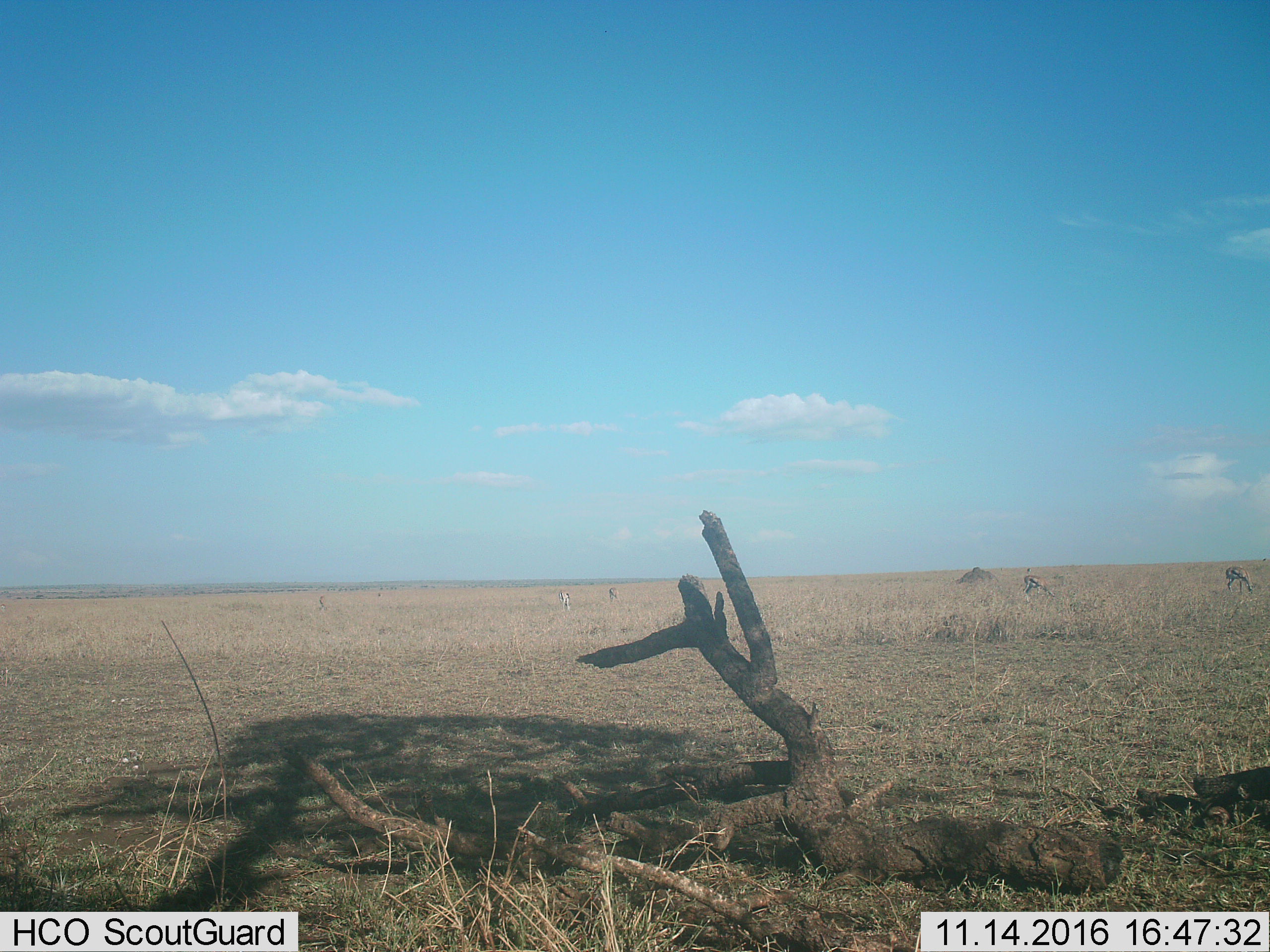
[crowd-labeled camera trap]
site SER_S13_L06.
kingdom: Animalia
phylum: Chordata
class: Mammalia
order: Artiodactyla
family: Bovidae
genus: Eudorcas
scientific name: Eudorcas thomsonii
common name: thomson's gazelle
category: gazellethomsons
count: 4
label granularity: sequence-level